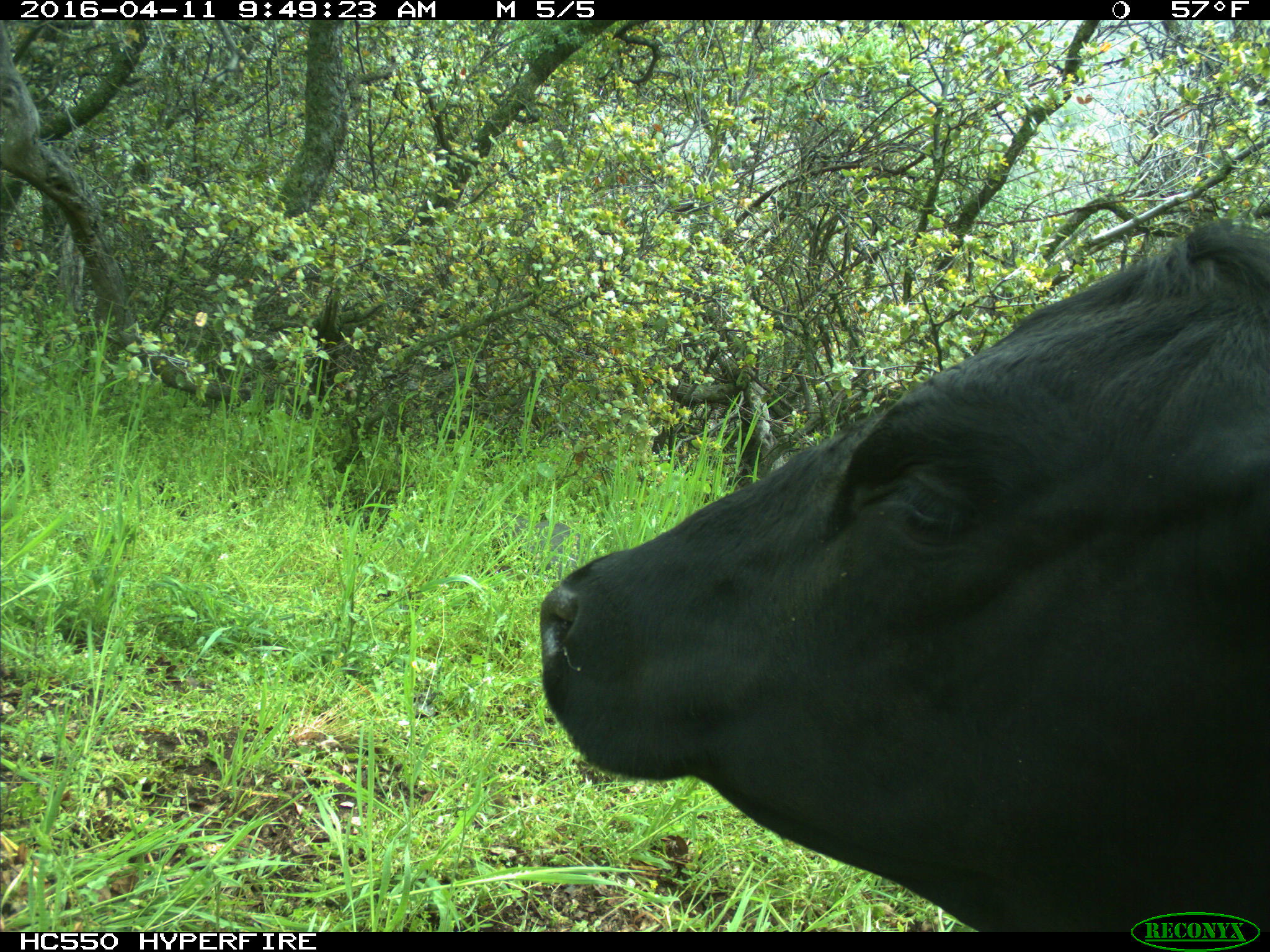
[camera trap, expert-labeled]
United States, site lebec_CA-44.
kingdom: Animalia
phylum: Chordata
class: Mammalia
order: Artiodactyla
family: Bovidae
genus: Bos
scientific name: Bos taurus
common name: domestic cow